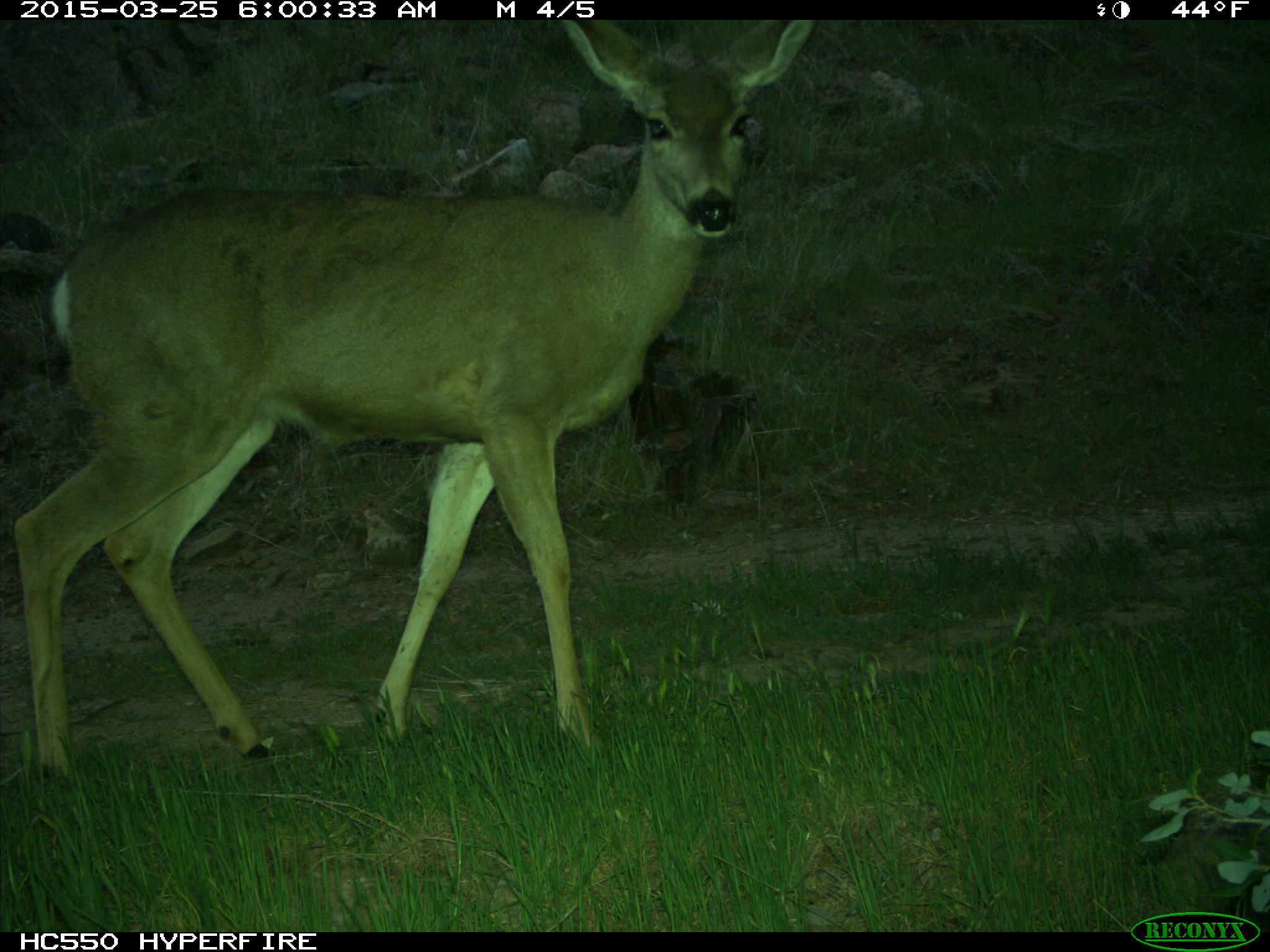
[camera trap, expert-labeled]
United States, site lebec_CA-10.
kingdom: Animalia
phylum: Chordata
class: Mammalia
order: Artiodactyla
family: Cervidae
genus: Odocoileus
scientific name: Odocoileus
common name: deer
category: unidentified deer